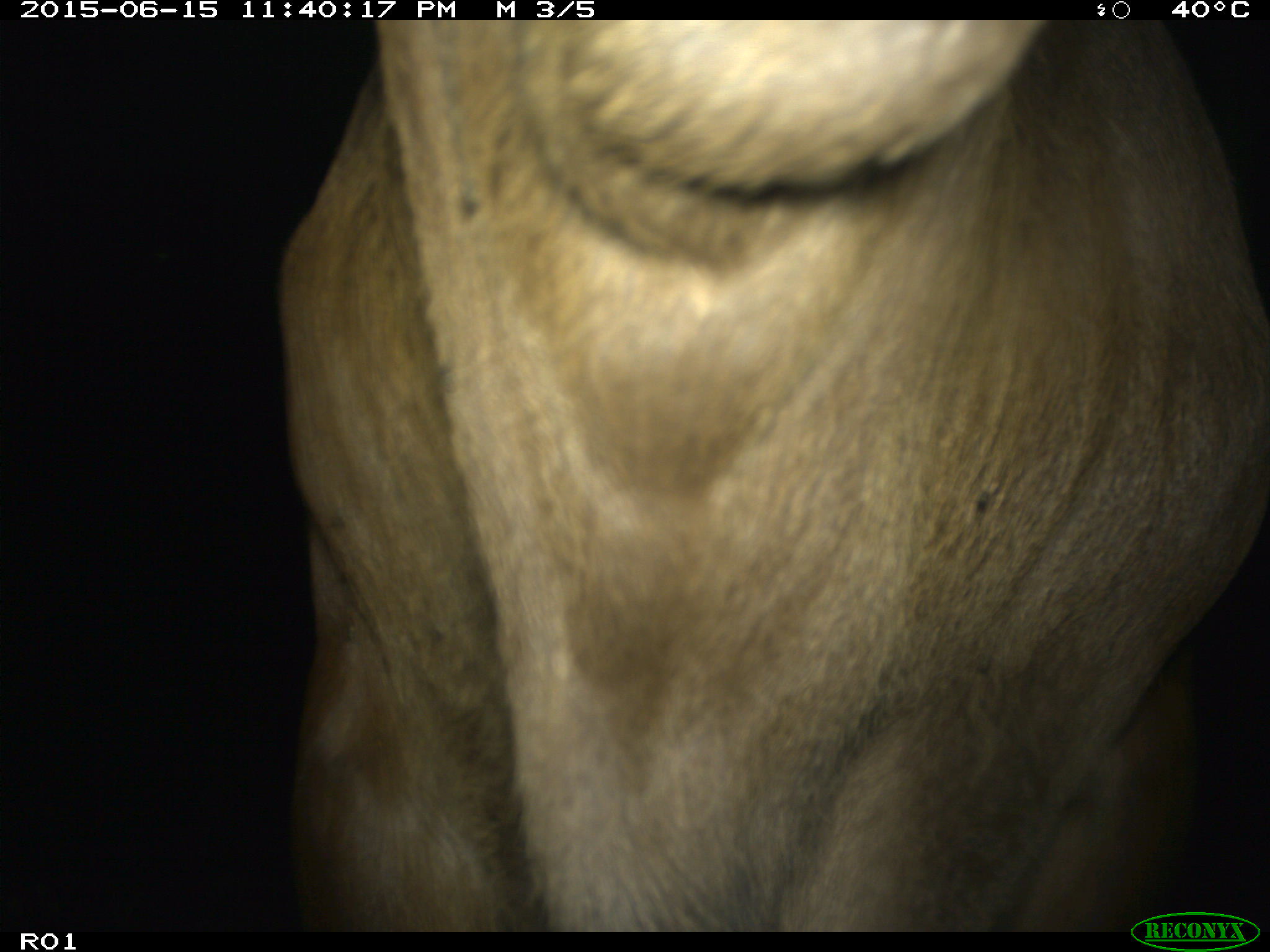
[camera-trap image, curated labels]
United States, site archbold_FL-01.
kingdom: Animalia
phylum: Chordata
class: Mammalia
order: Artiodactyla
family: Bovidae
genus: Bos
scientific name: Bos taurus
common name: domestic cow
Bos taurus (domestic cow).